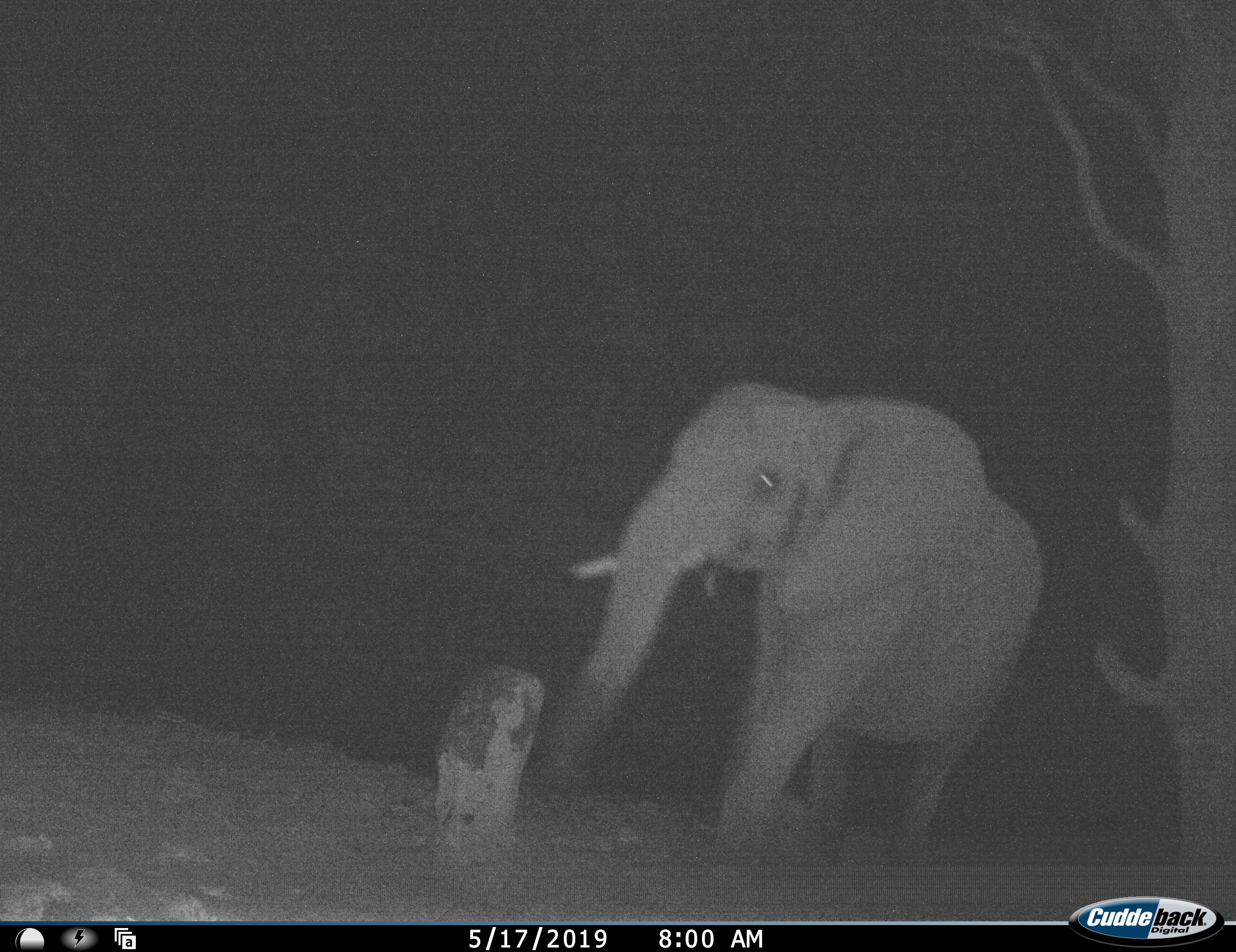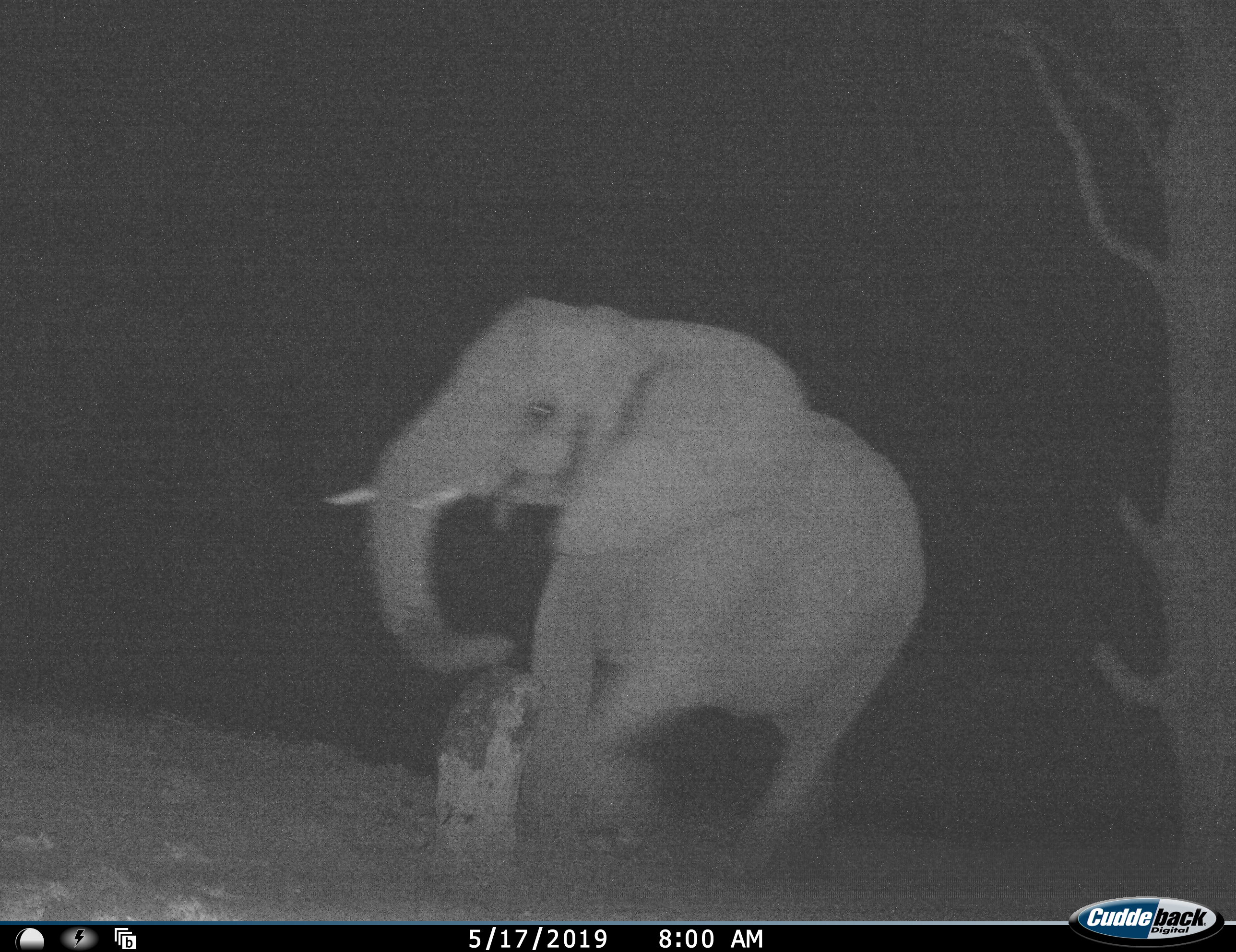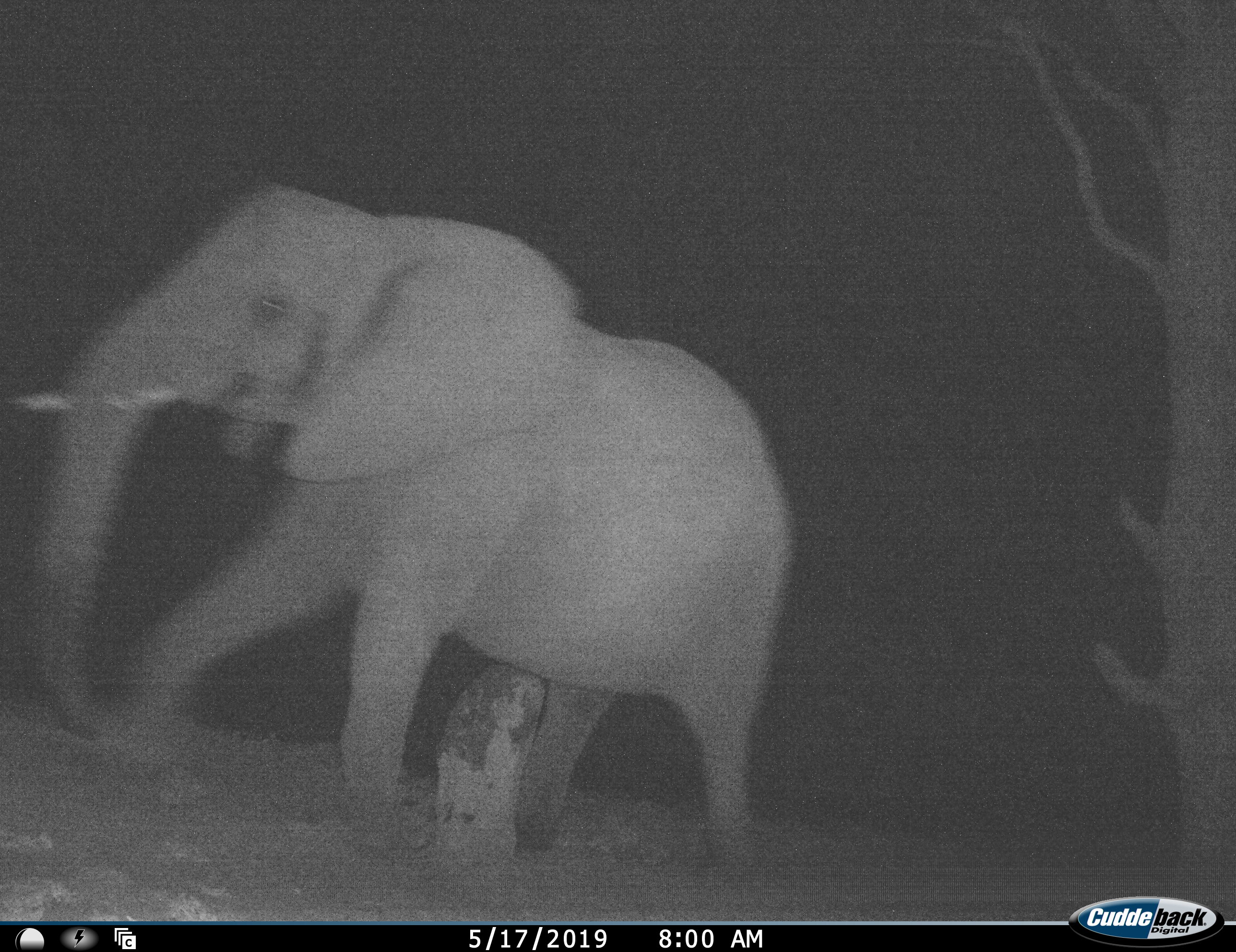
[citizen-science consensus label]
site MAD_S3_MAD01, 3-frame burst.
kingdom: Animalia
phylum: Chordata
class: Mammalia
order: Proboscidea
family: Elephantidae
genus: Loxodonta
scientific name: Loxodonta africana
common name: african bush elephant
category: elephant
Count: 1.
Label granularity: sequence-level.